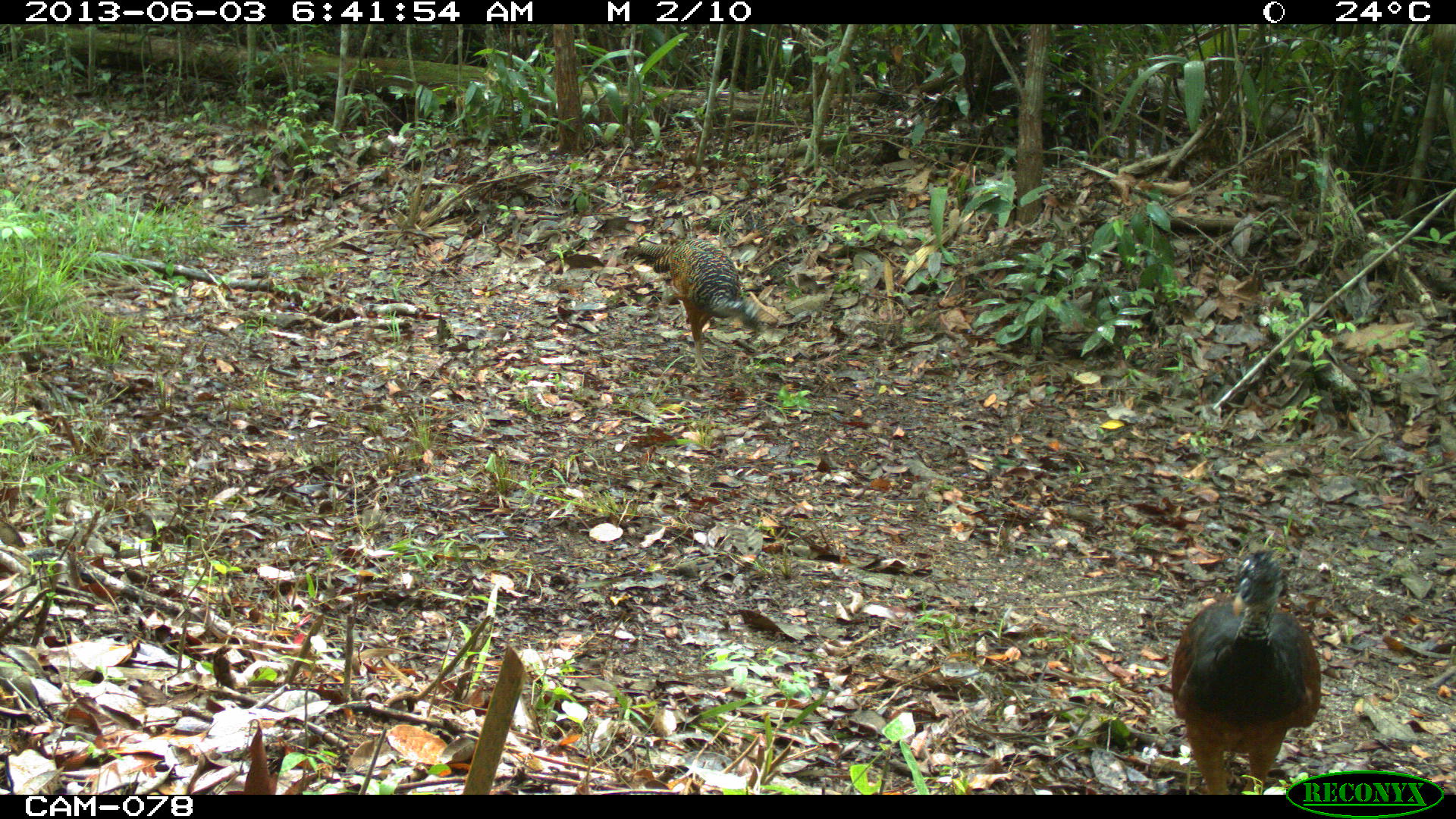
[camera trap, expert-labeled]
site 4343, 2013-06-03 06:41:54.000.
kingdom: Animalia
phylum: Chordata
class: Aves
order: Galliformes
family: Cracidae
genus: Crax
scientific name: Crax rubra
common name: great curassow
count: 3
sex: female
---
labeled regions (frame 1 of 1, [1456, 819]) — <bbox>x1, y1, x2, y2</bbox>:
crax rubra: <bbox>1170, 546, 1320, 792</bbox>; <bbox>624, 238, 763, 379</bbox>